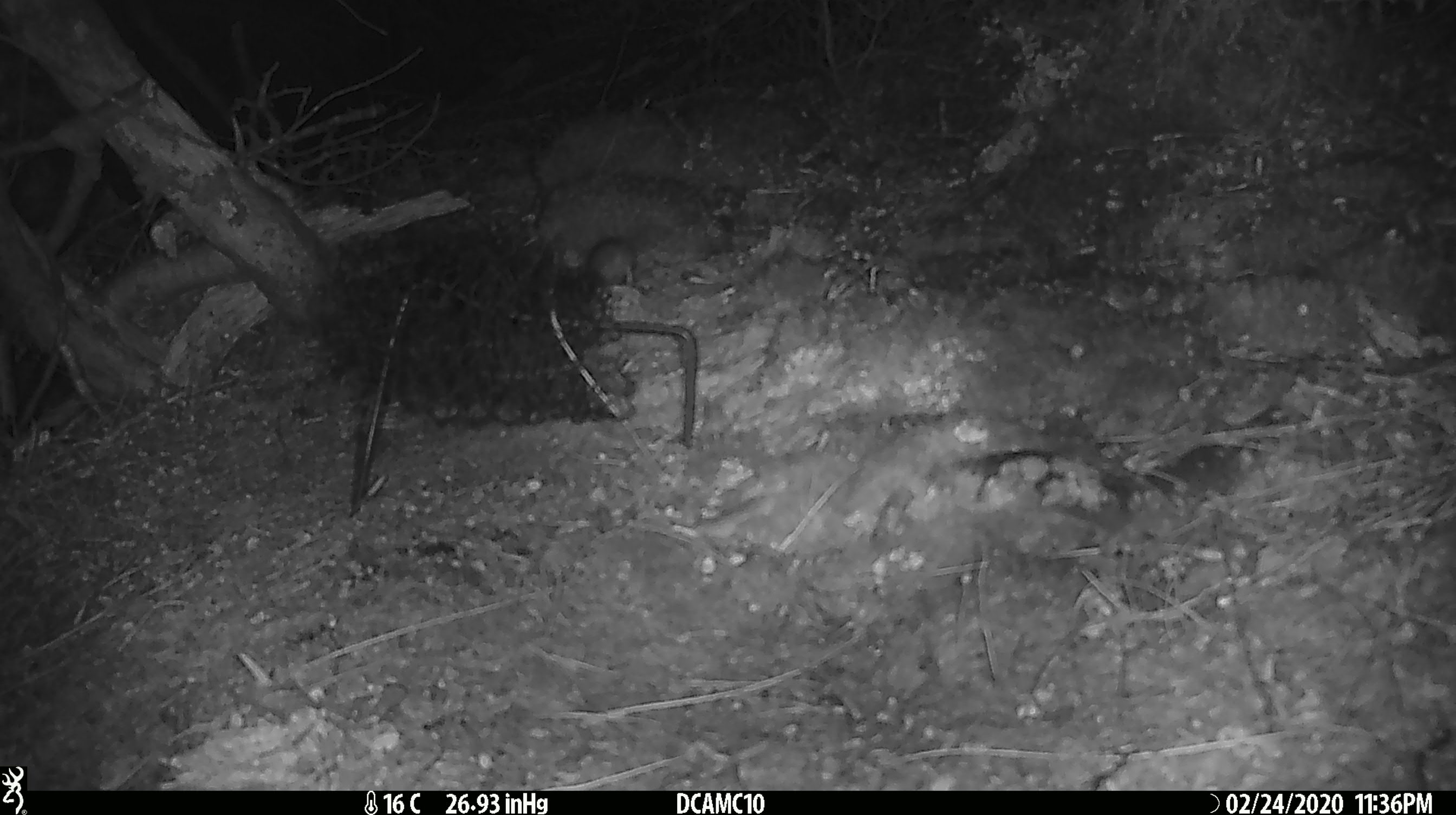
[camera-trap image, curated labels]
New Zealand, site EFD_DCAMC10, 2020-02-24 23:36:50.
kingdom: Animalia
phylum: Chordata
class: Mammalia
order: Rodentia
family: Muridae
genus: Mus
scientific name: Mus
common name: mouse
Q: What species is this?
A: Mouse (Mus).